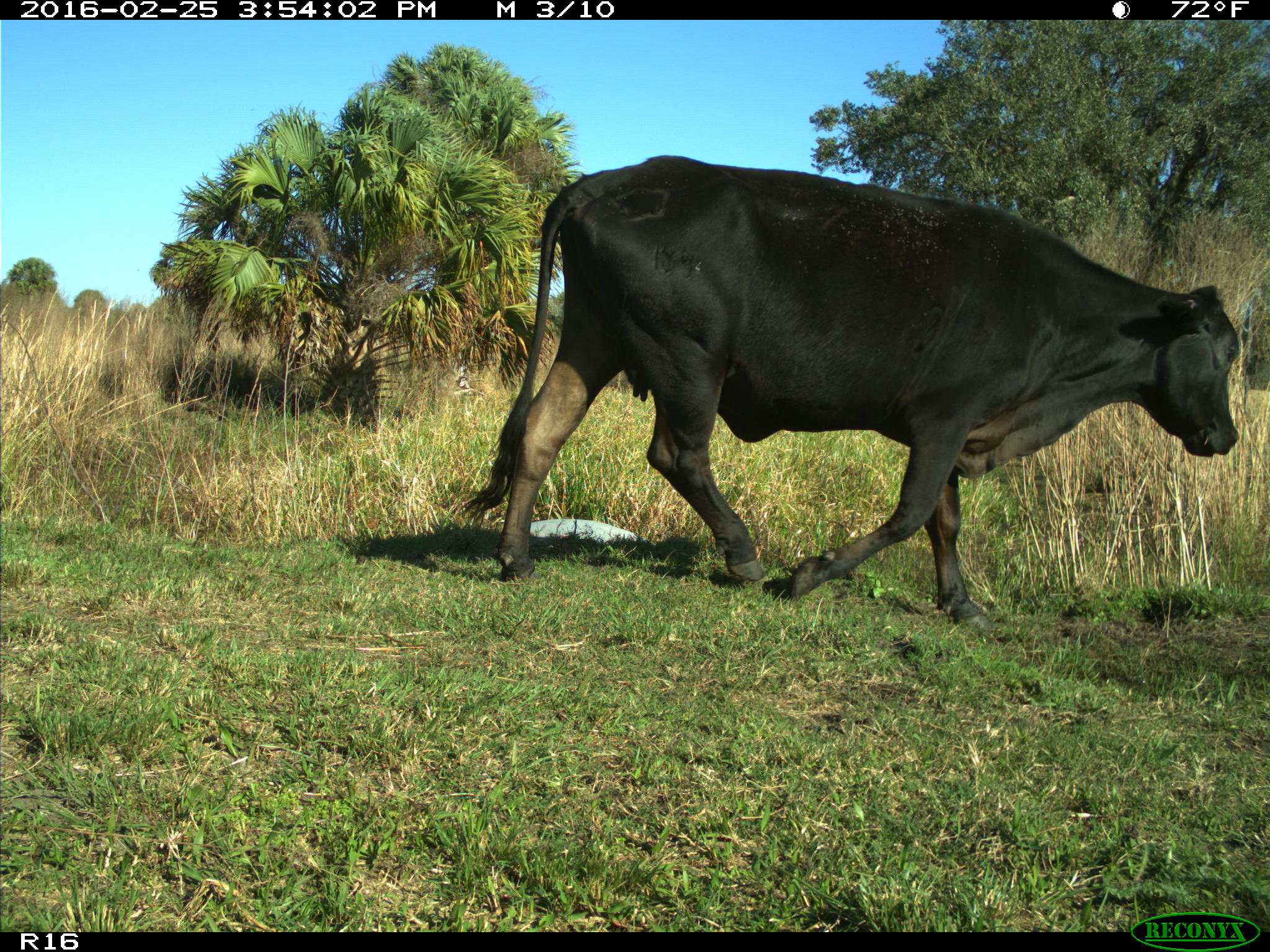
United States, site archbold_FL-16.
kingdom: Animalia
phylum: Chordata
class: Mammalia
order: Artiodactyla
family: Bovidae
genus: Bos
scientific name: Bos taurus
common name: domestic cow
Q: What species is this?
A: Bos taurus (domestic cow).